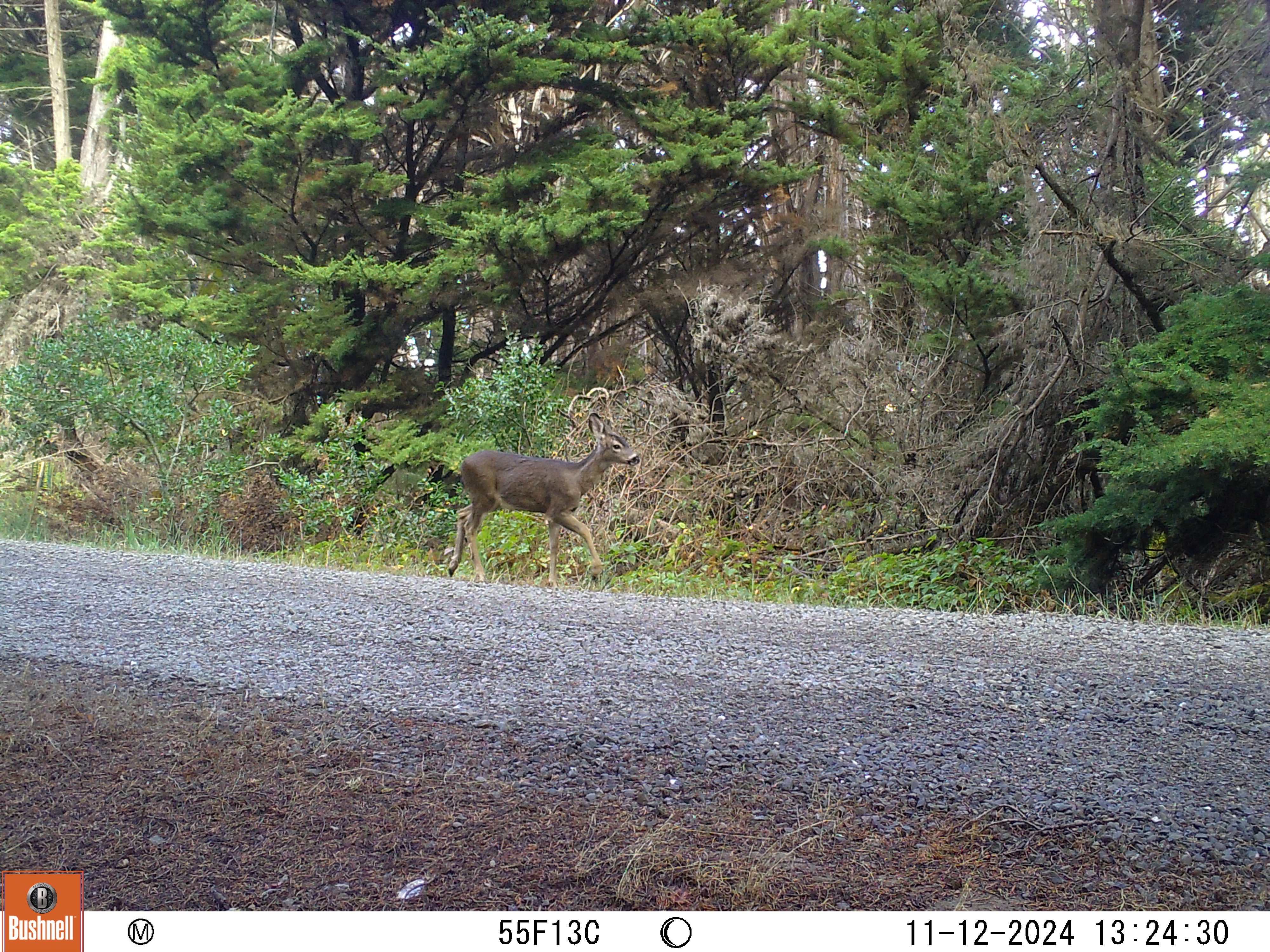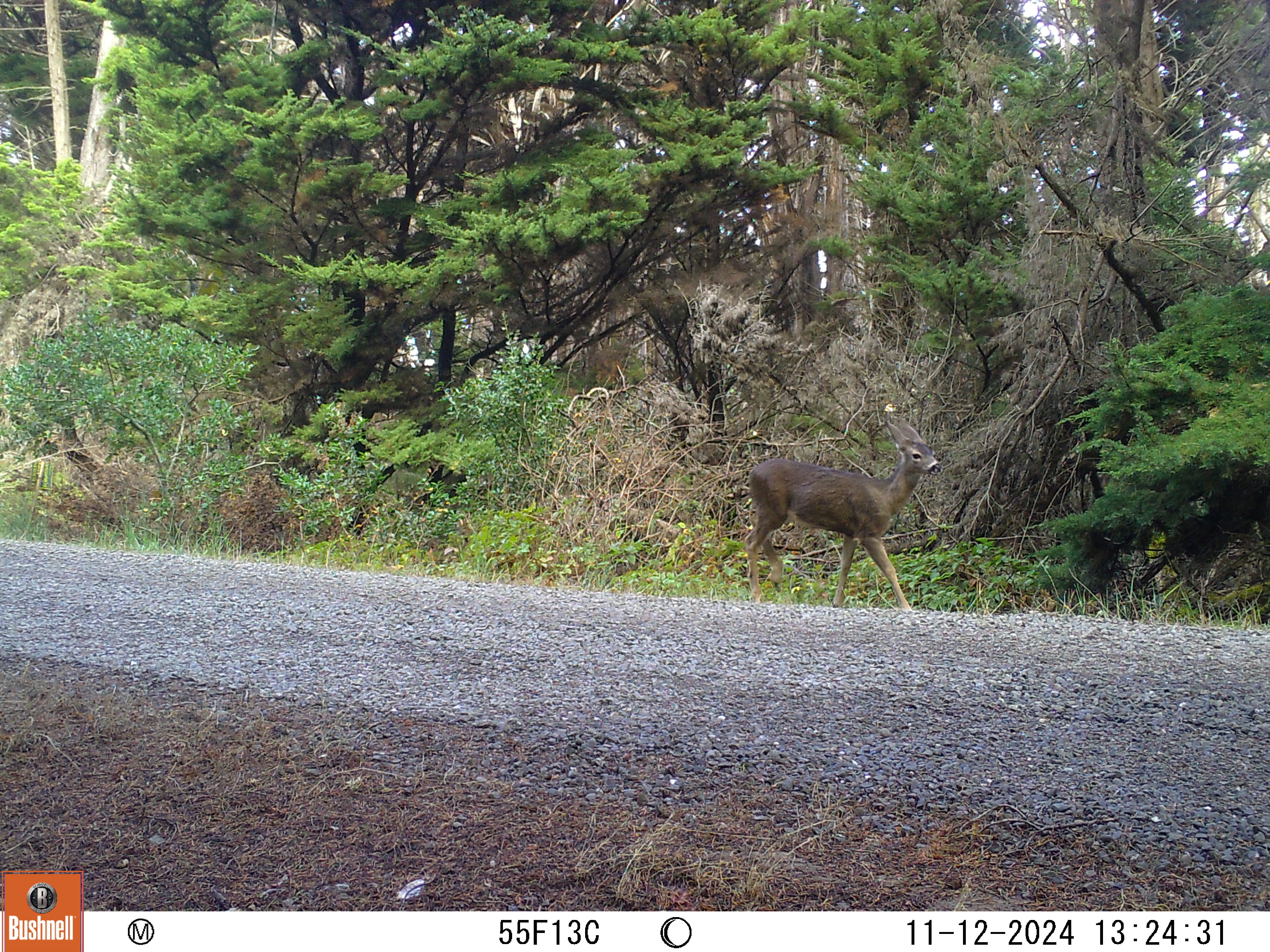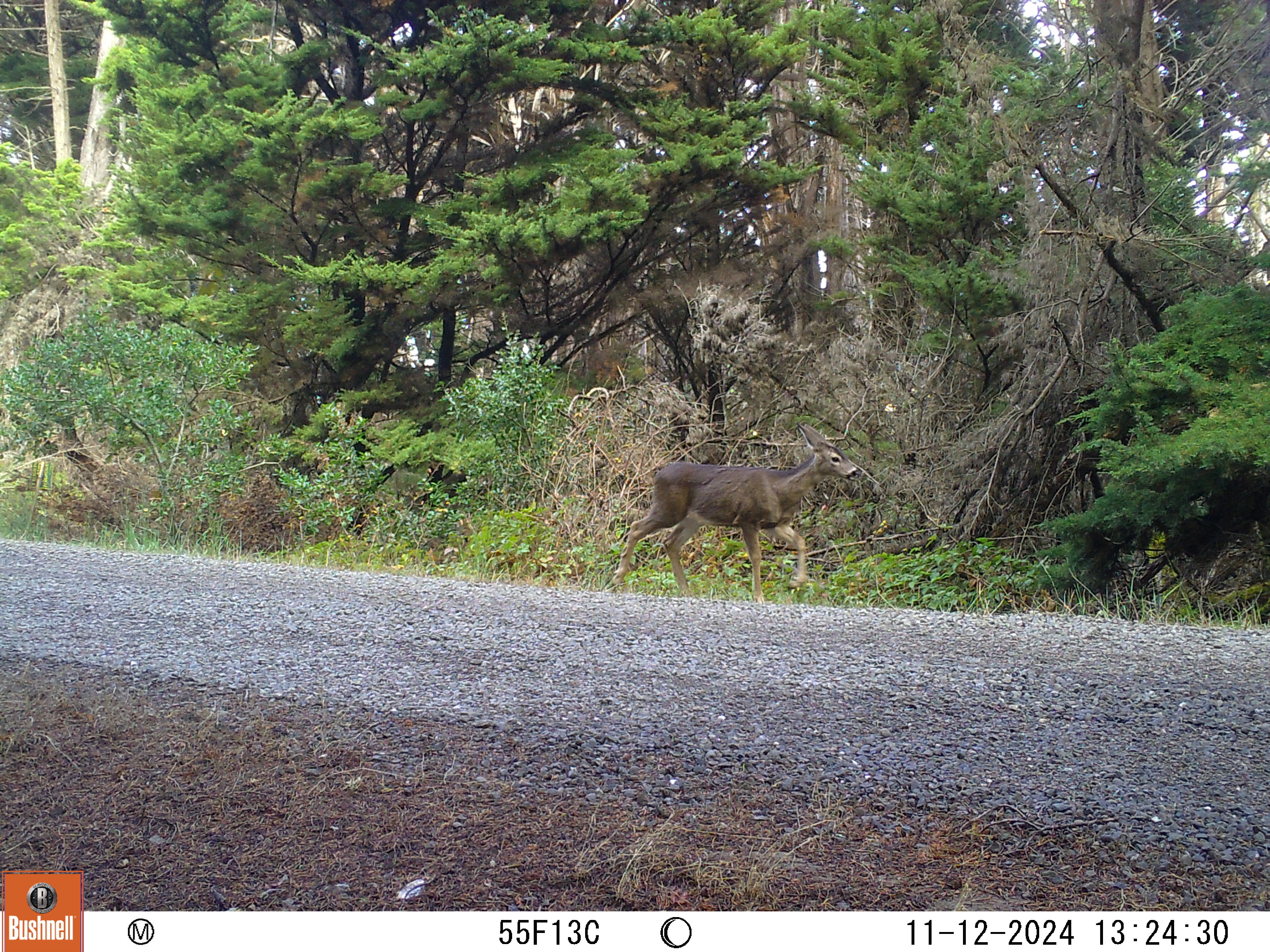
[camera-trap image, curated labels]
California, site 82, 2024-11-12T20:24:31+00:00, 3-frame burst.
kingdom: Animalia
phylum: Chordata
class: Mammalia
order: Artiodactyla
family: Cervidae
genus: Odocoileus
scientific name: Odocoileus hemionus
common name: mule deer